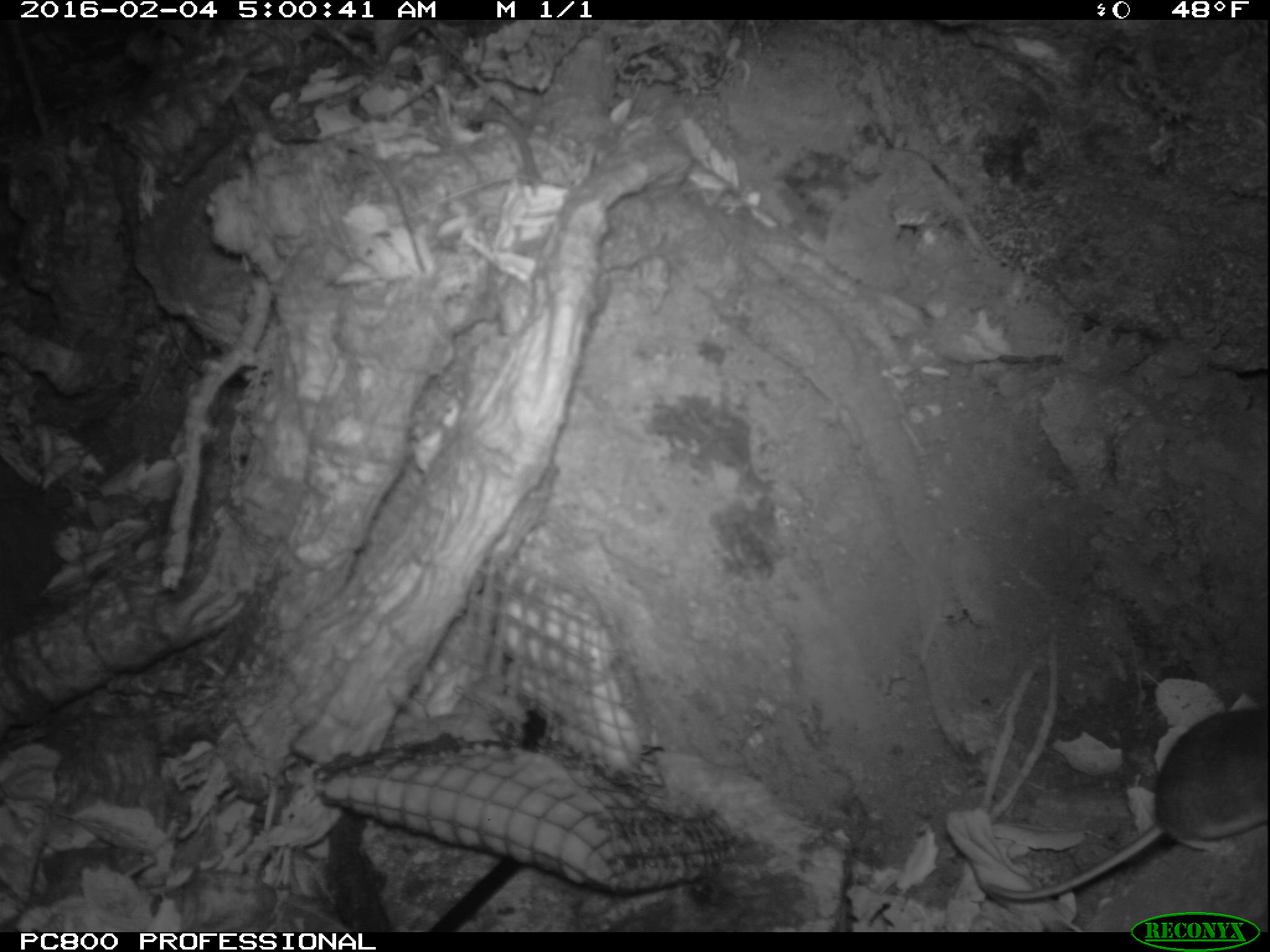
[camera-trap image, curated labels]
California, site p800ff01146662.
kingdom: Animalia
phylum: Chordata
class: Mammalia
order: Rodentia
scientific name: Rodentia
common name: rodent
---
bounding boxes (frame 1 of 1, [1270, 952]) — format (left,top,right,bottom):
rodent: (985,705,1269,902)